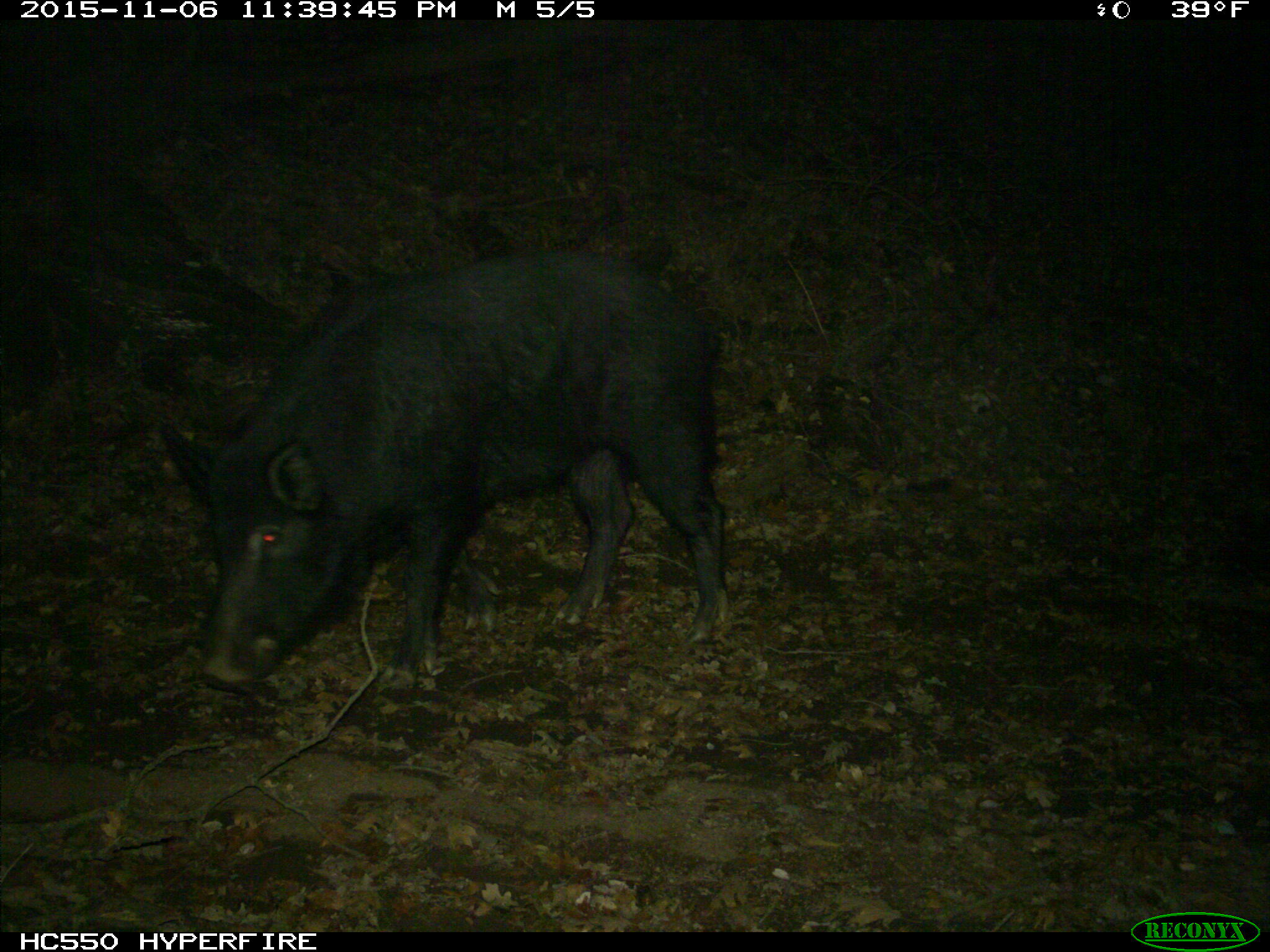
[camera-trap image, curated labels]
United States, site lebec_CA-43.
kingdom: Animalia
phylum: Chordata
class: Mammalia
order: Artiodactyla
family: Suidae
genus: Sus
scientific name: Sus scrofa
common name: wild boar